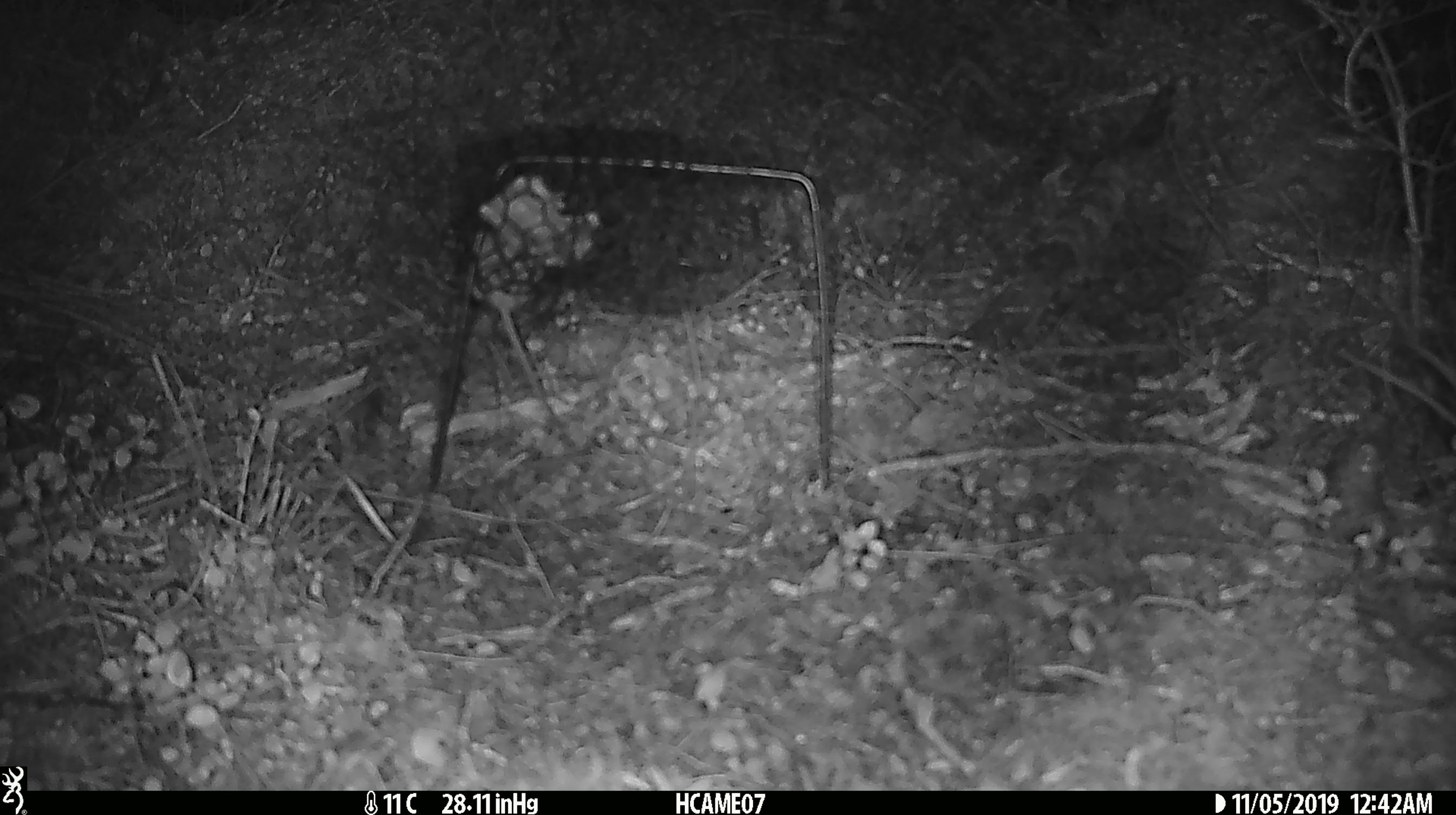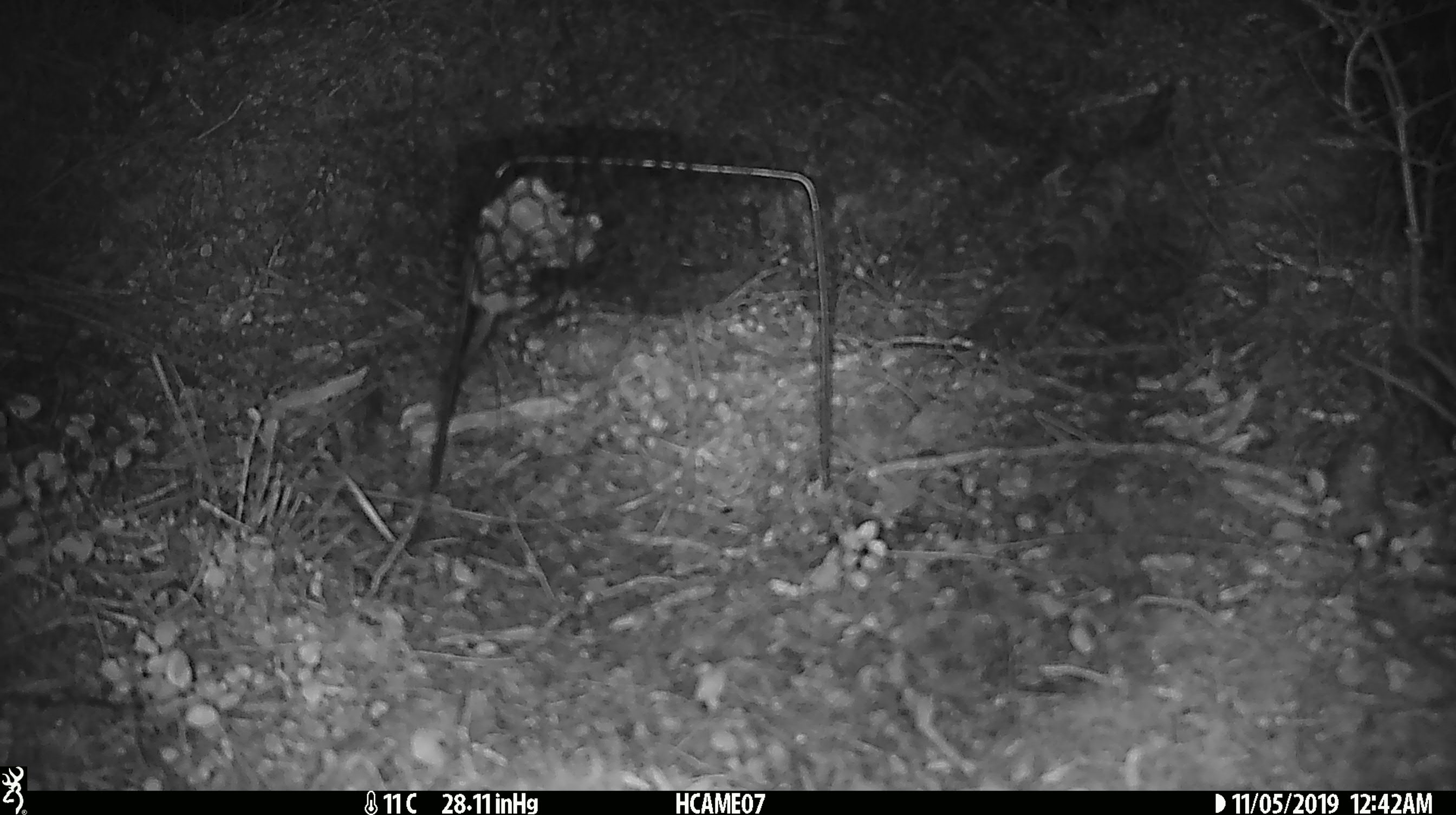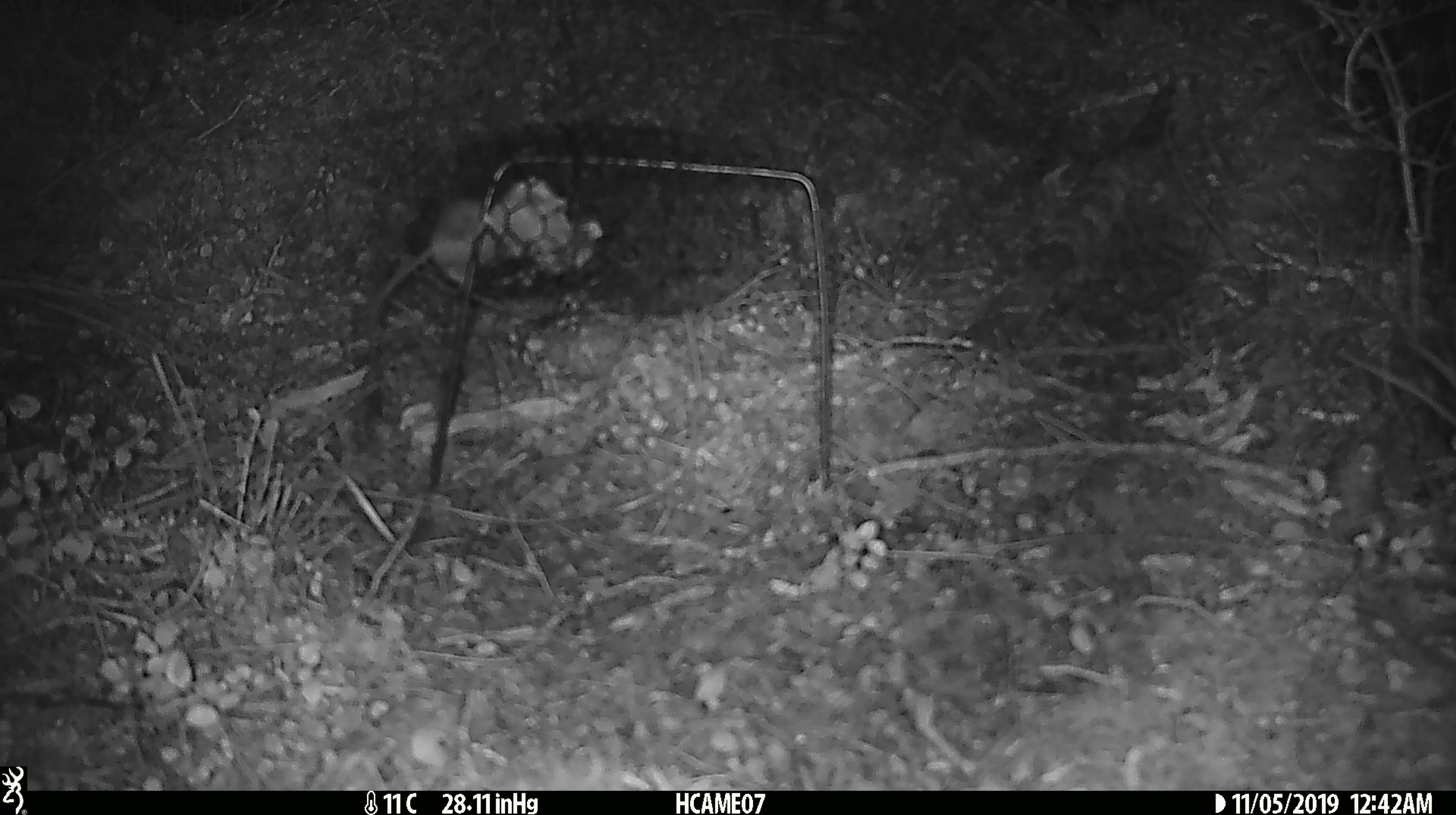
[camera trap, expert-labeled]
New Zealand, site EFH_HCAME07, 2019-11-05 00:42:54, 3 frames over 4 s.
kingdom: Animalia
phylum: Chordata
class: Mammalia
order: Rodentia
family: Muridae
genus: Mus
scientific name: Mus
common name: mouse